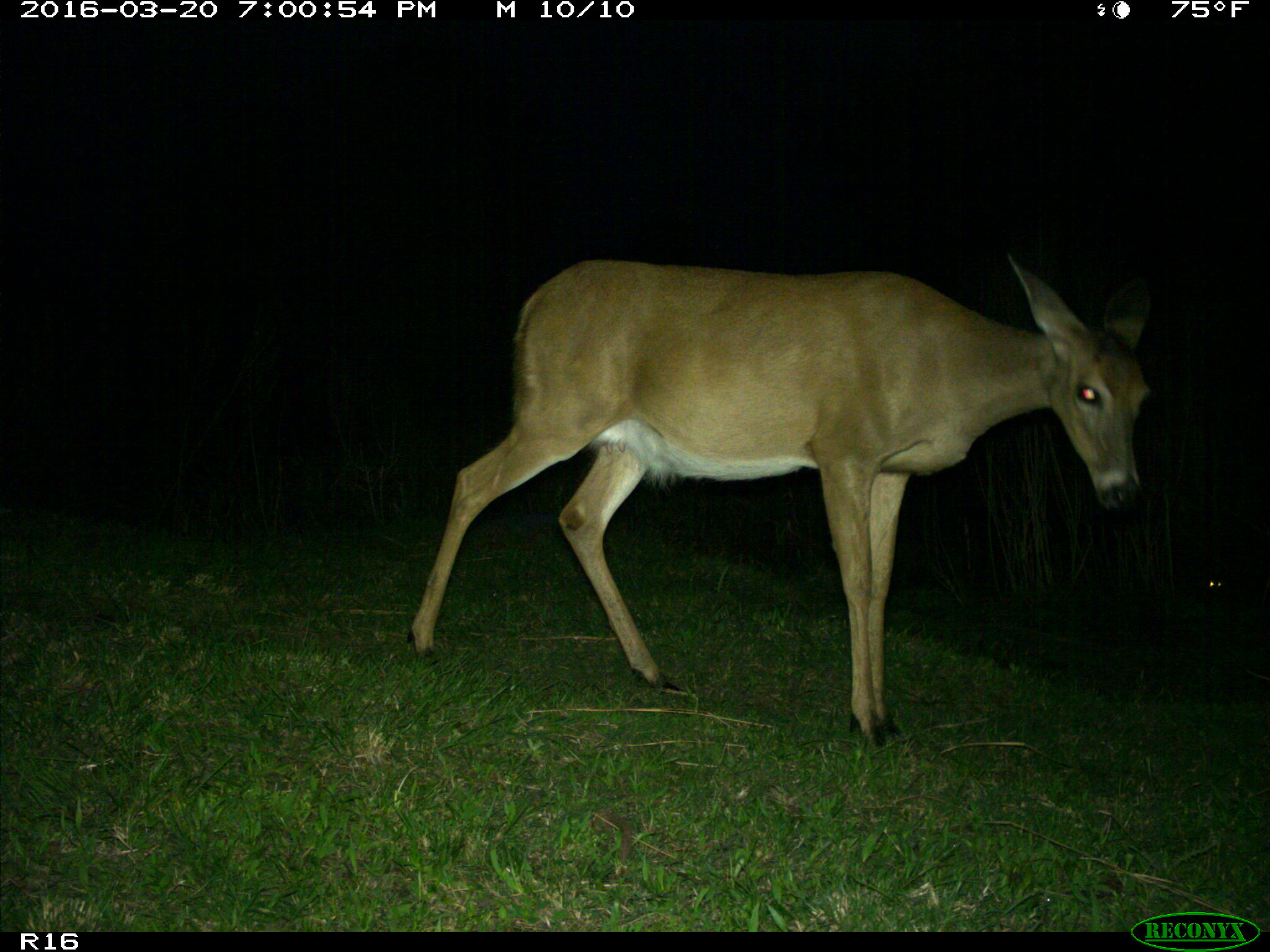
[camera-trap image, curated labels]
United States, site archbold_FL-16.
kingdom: Animalia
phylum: Chordata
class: Mammalia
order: Artiodactyla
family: Cervidae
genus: Odocoileus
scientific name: Odocoileus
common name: deer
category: unidentified deer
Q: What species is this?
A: Unidentified deer (deer) (Odocoileus).